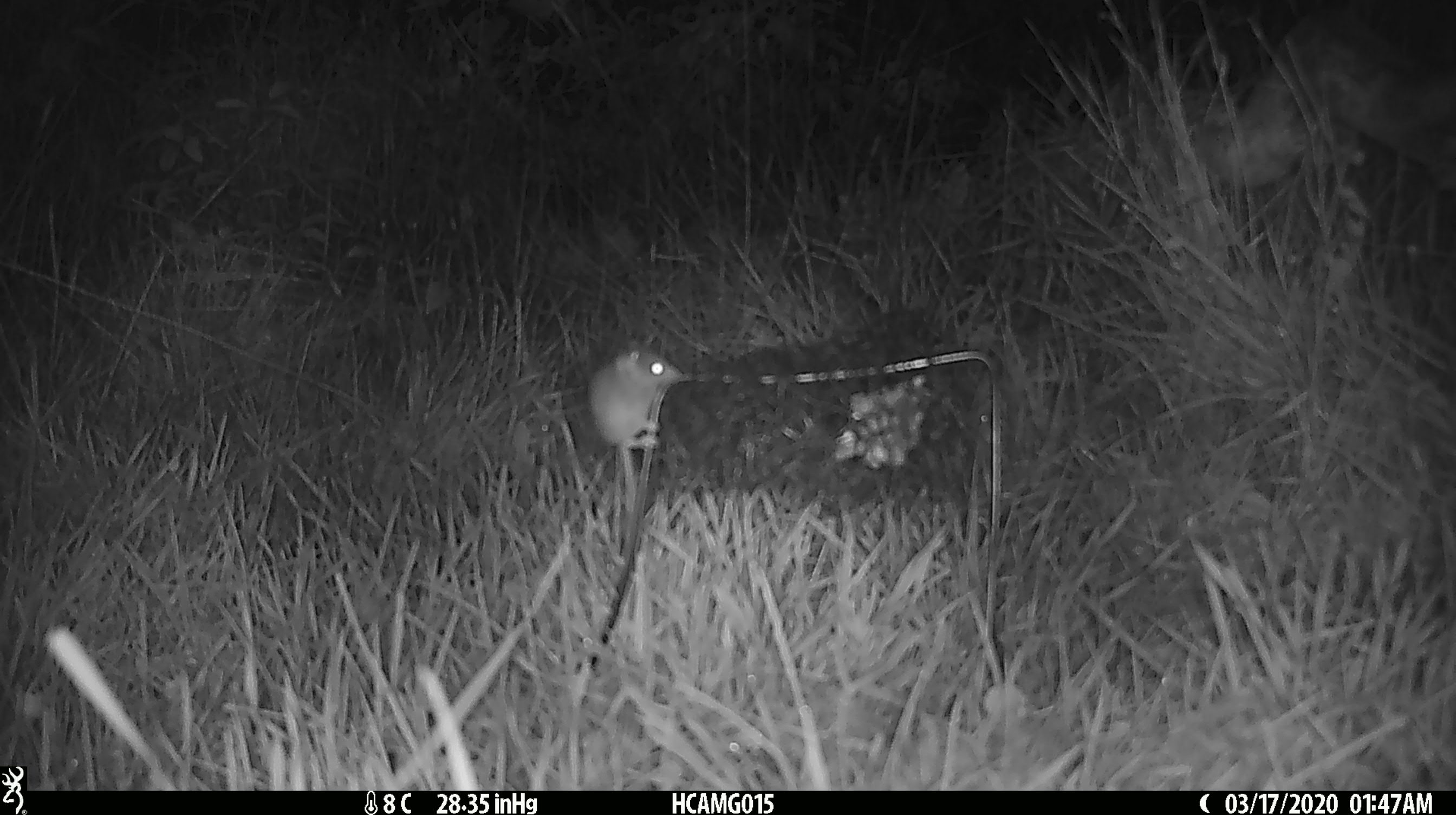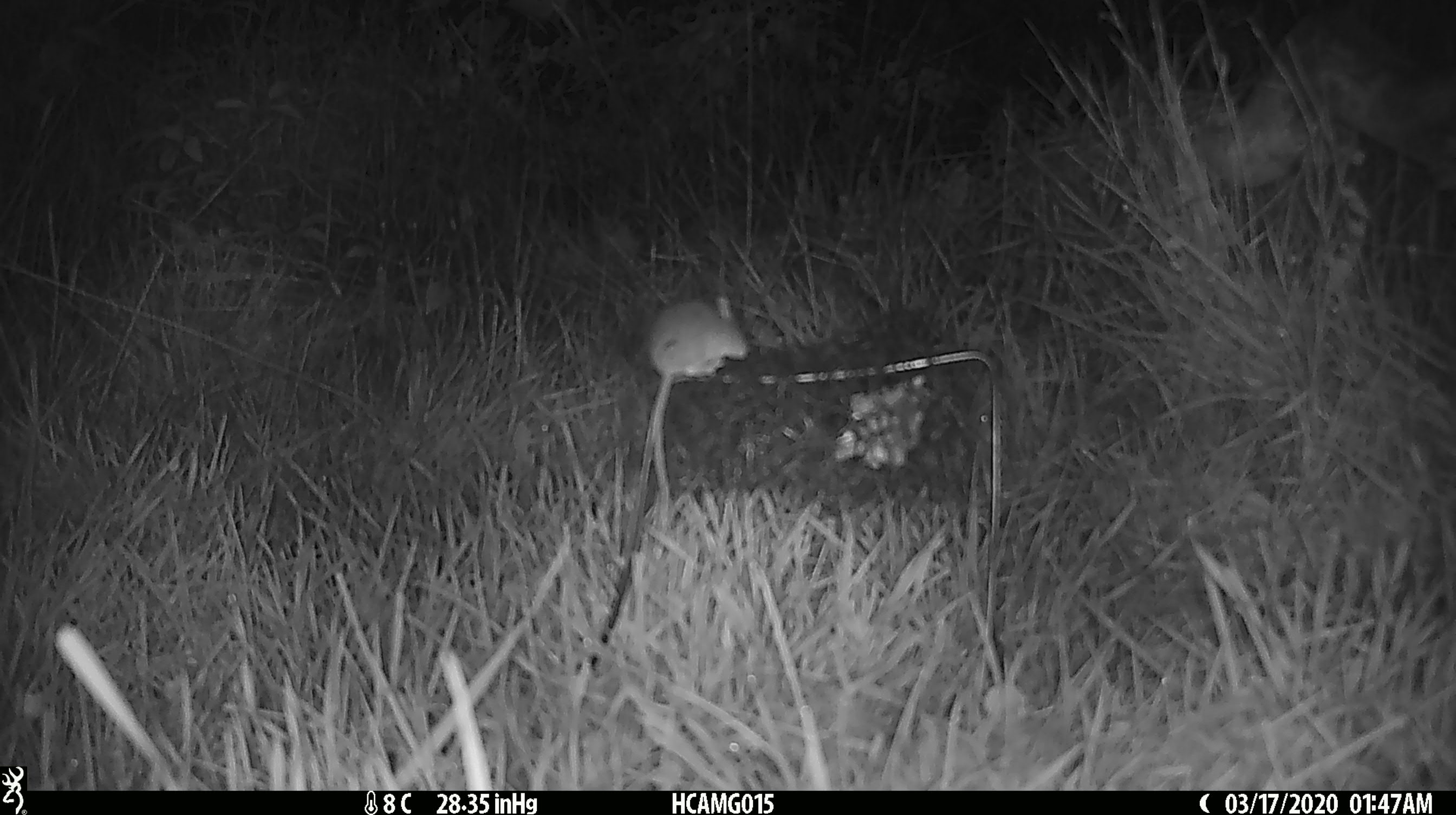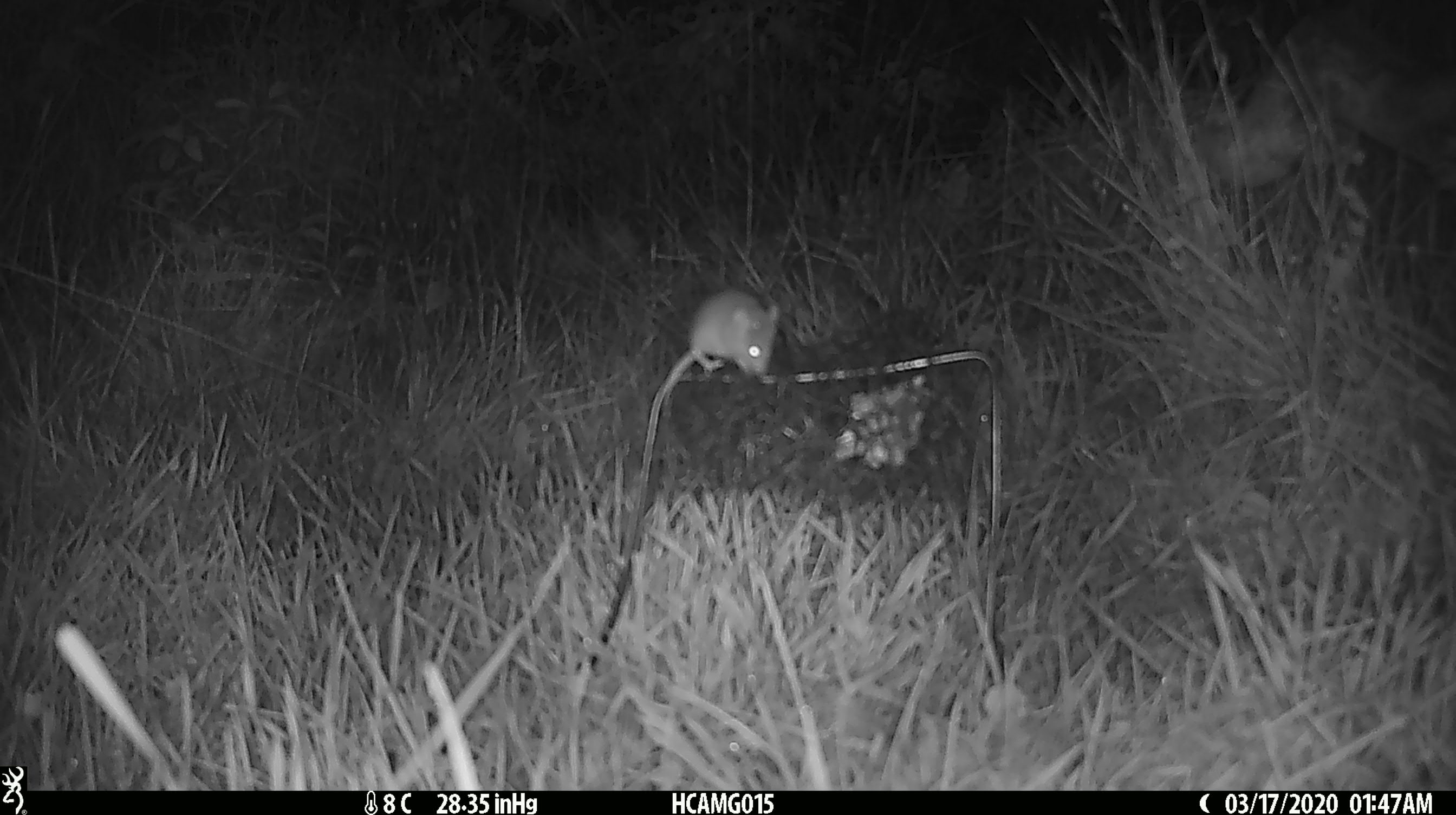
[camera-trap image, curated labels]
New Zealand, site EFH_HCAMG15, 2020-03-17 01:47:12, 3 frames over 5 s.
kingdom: Animalia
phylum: Chordata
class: Mammalia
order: Rodentia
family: Muridae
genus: Mus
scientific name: Mus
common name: mouse